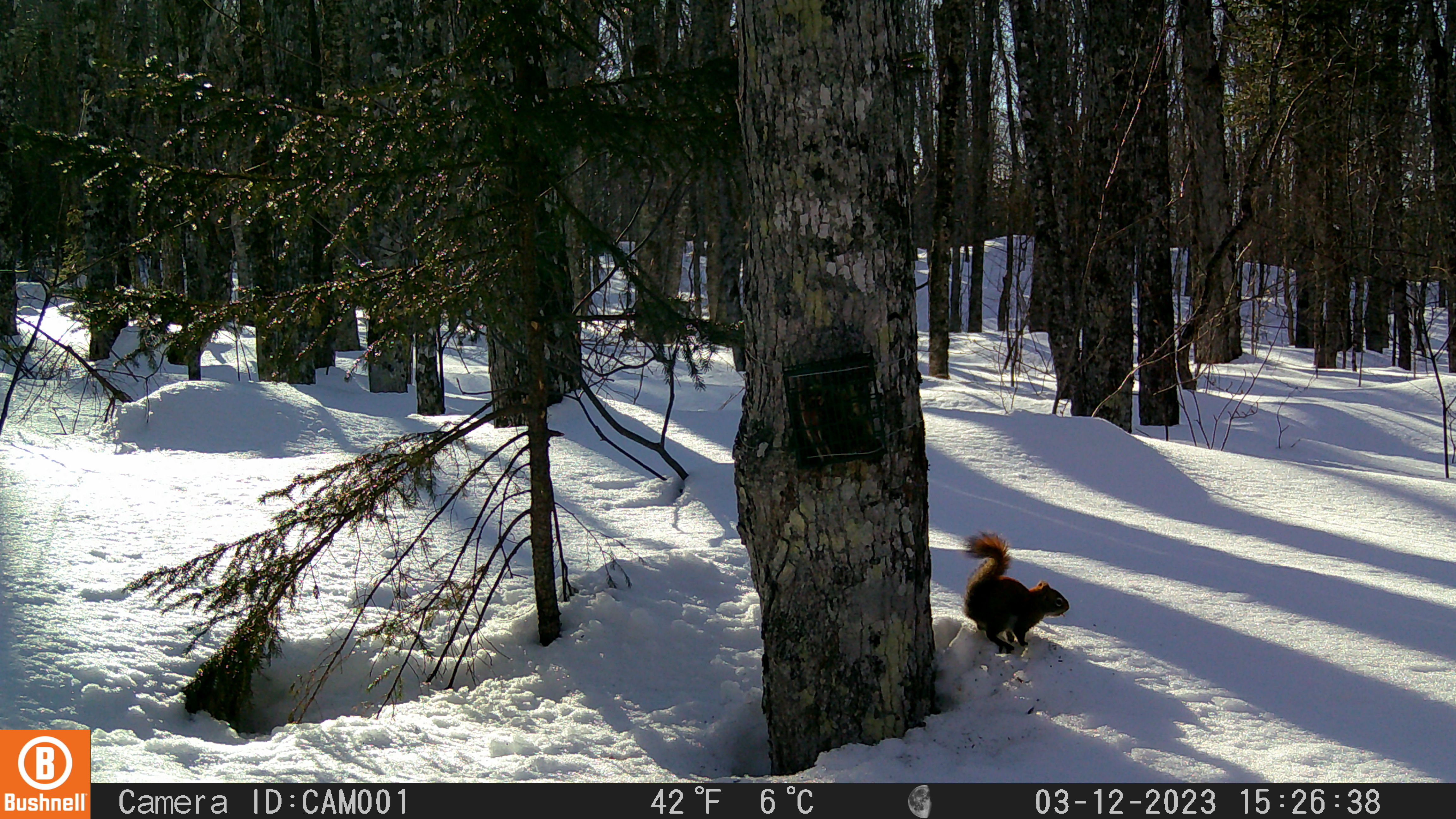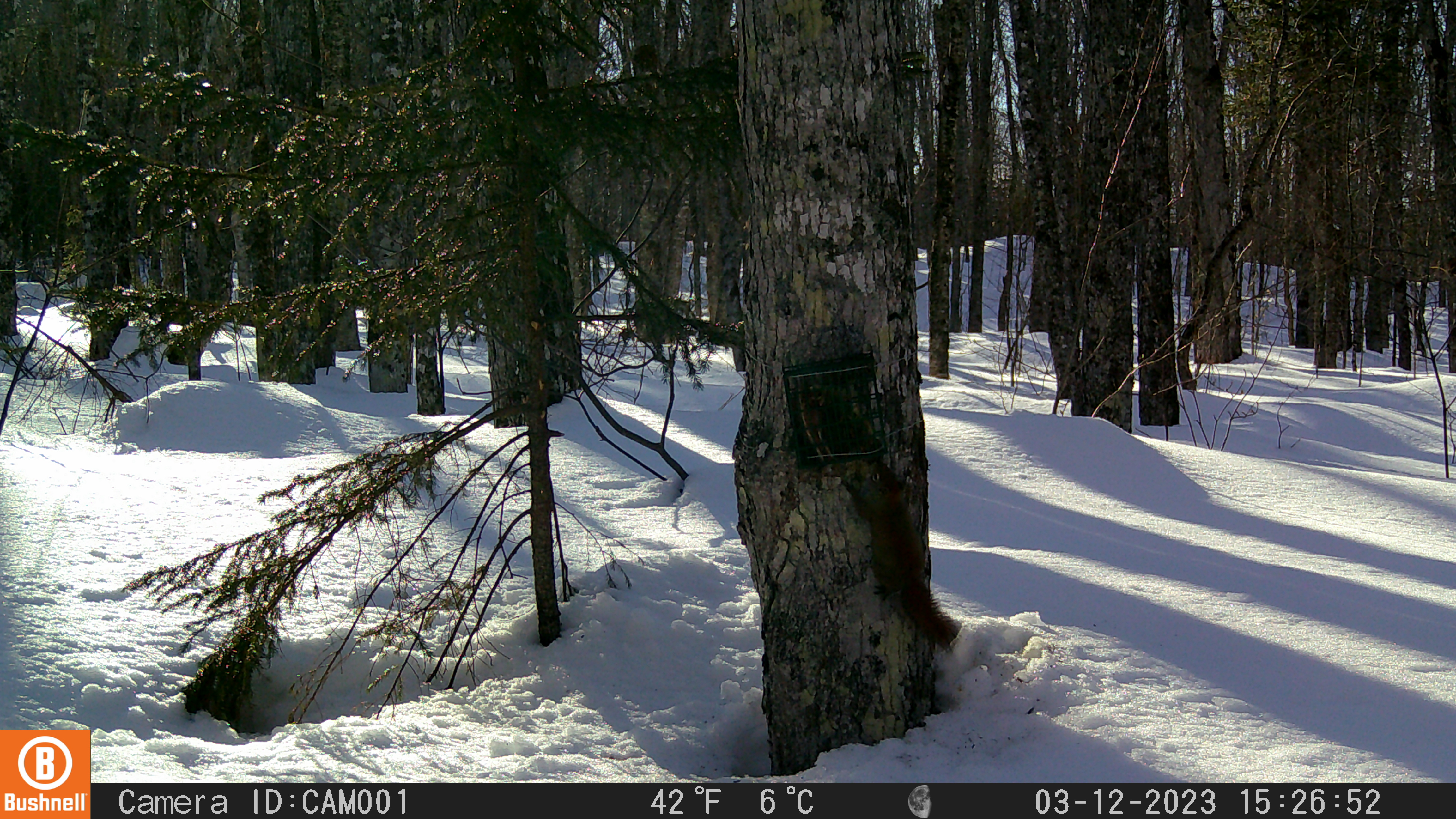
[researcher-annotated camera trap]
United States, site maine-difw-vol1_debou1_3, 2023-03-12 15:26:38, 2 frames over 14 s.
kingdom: Animalia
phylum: Chordata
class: Mammalia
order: Rodentia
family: Sciuridae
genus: Tamiasciurus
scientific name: Tamiasciurus hudsonicus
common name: red squirrel